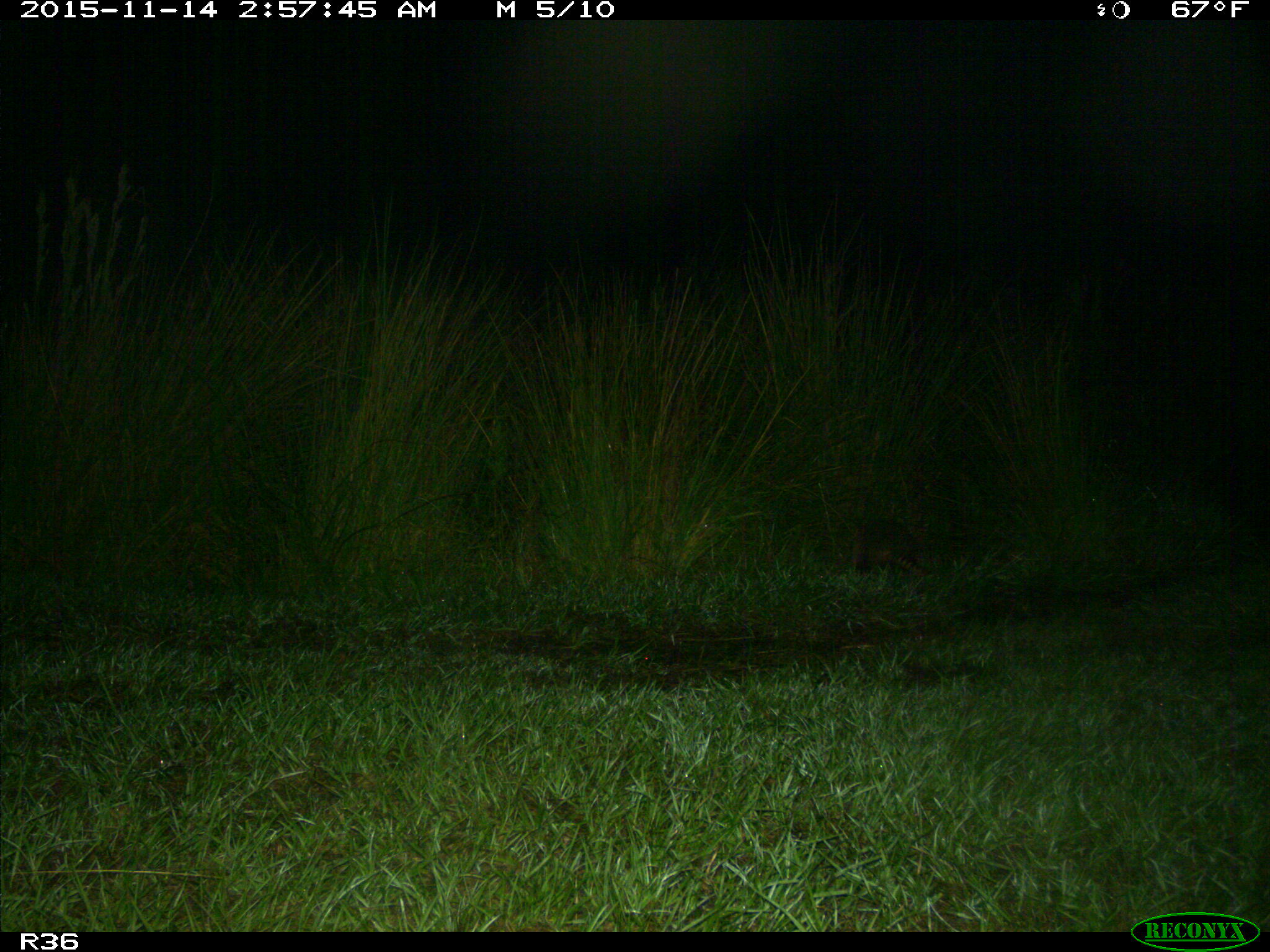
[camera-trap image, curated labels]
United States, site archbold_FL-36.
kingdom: Animalia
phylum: Chordata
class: Mammalia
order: Cingulata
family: Dasypodidae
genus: Dasypus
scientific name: Dasypus novemcinctus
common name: nine-banded armadillo